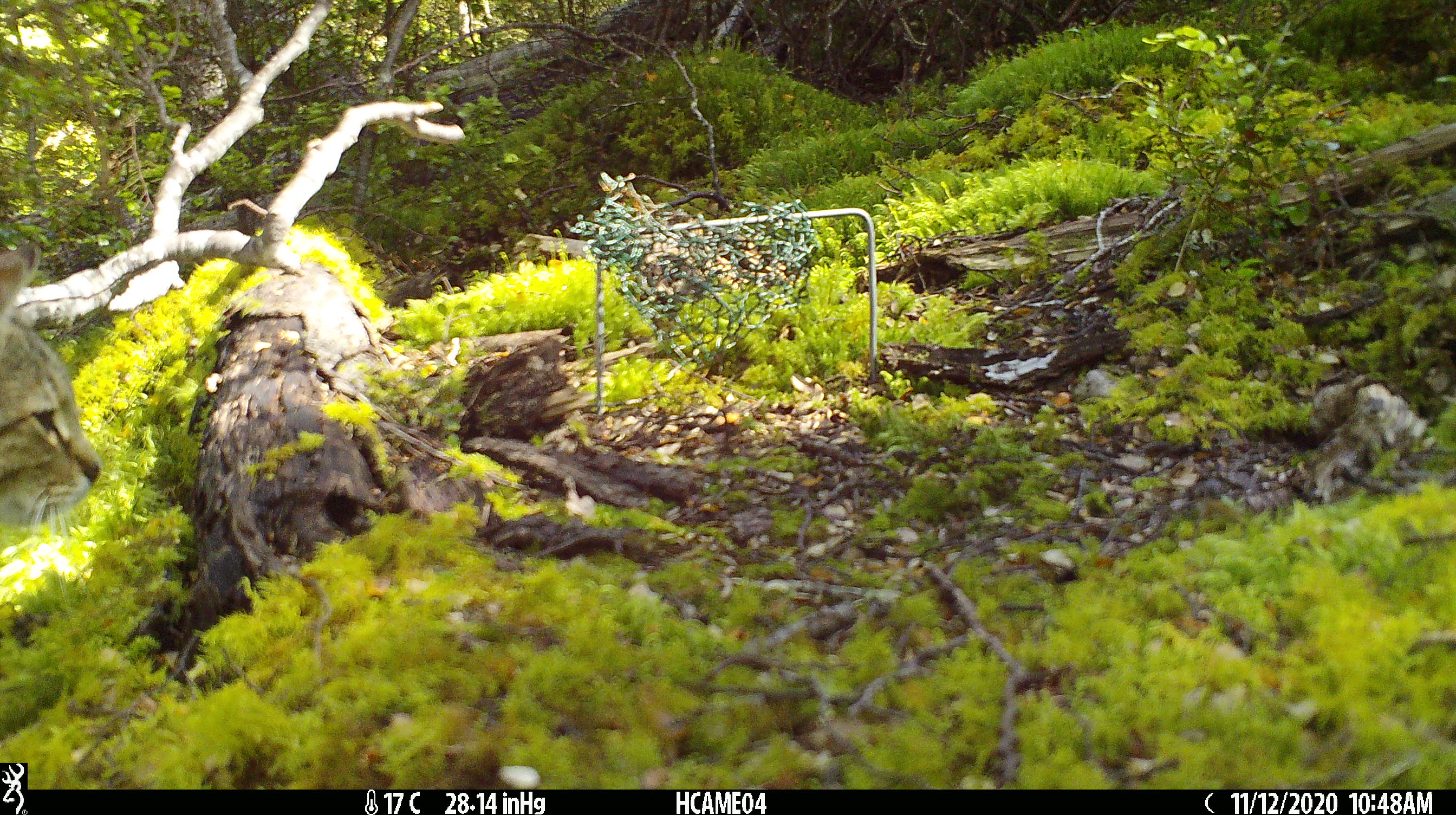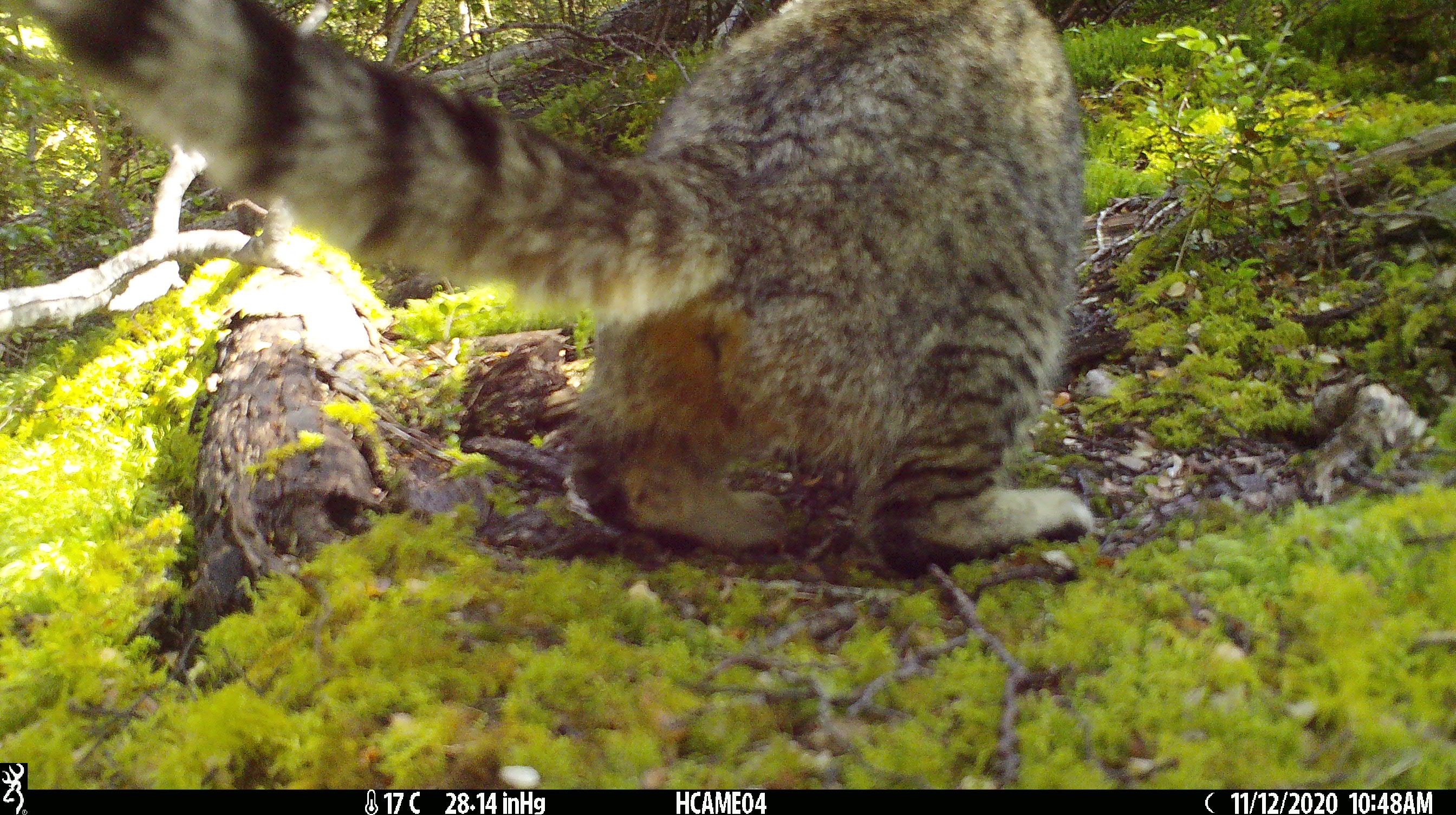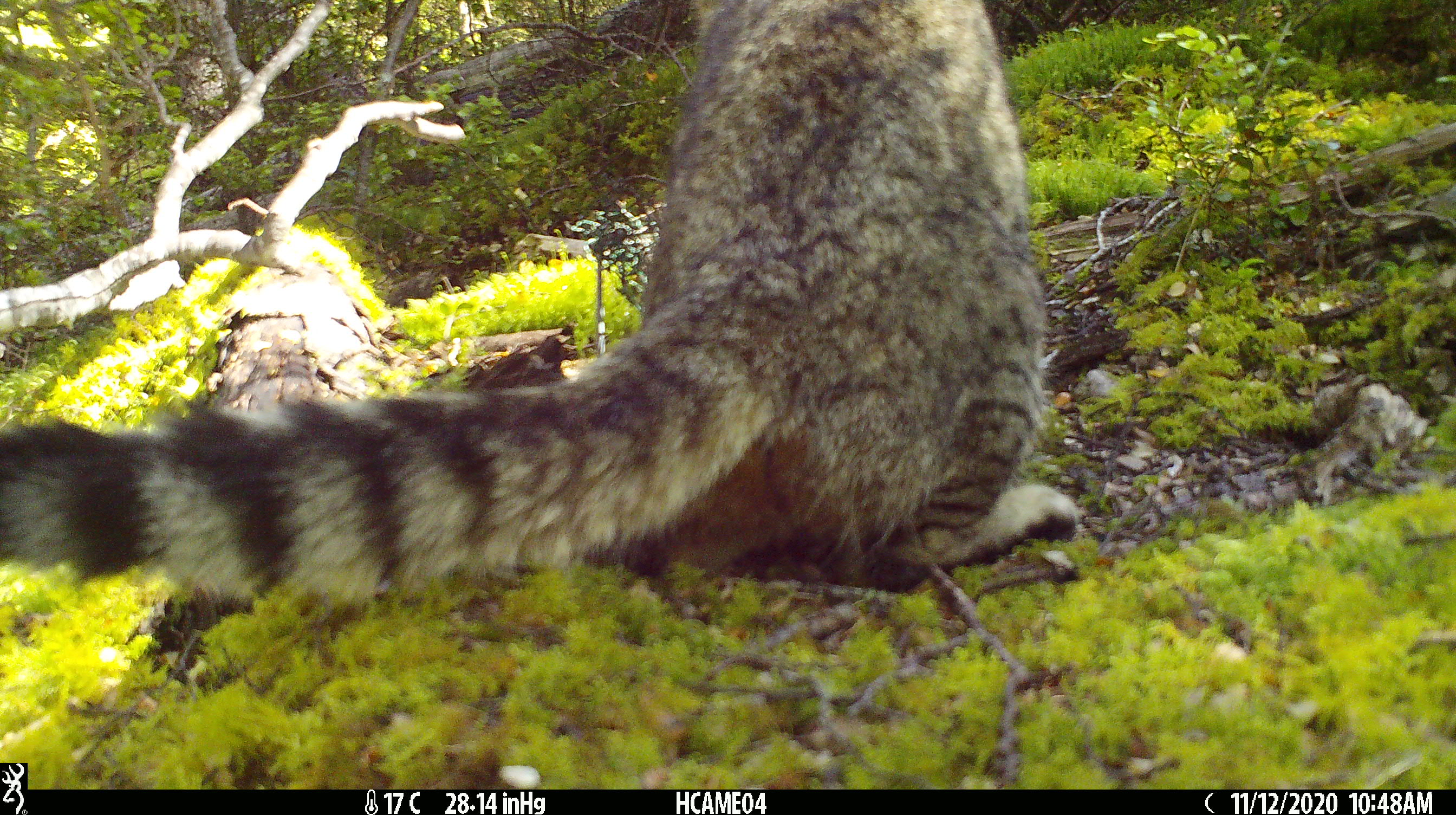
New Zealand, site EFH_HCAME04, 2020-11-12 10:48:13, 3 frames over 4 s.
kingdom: Animalia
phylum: Chordata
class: Mammalia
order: Carnivora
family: Felidae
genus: Felis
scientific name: Felis catus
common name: domestic cat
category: cat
Cat (domestic cat) (Felis catus).